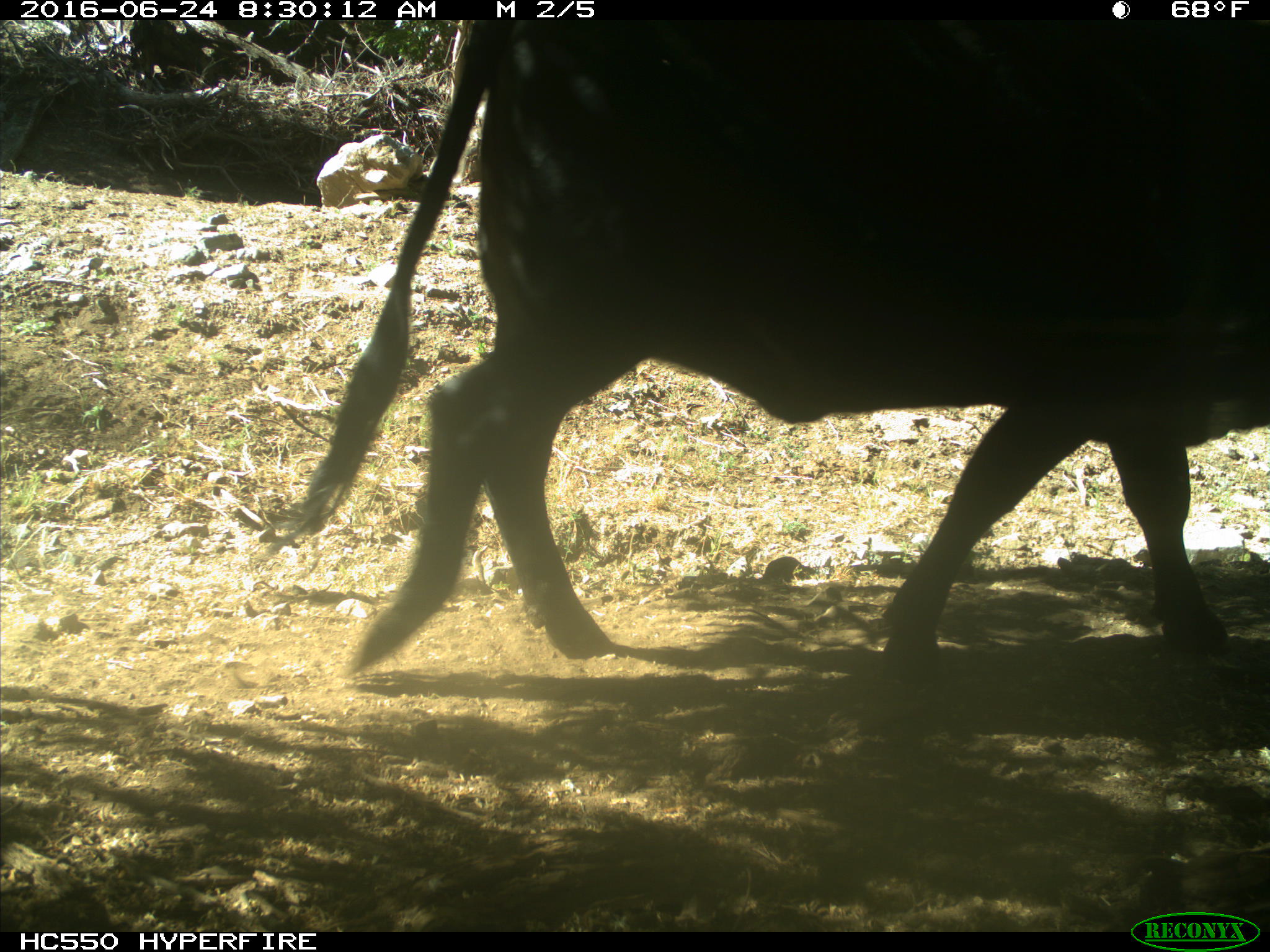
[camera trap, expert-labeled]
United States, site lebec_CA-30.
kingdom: Animalia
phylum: Chordata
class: Mammalia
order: Artiodactyla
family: Bovidae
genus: Bos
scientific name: Bos taurus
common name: domestic cow